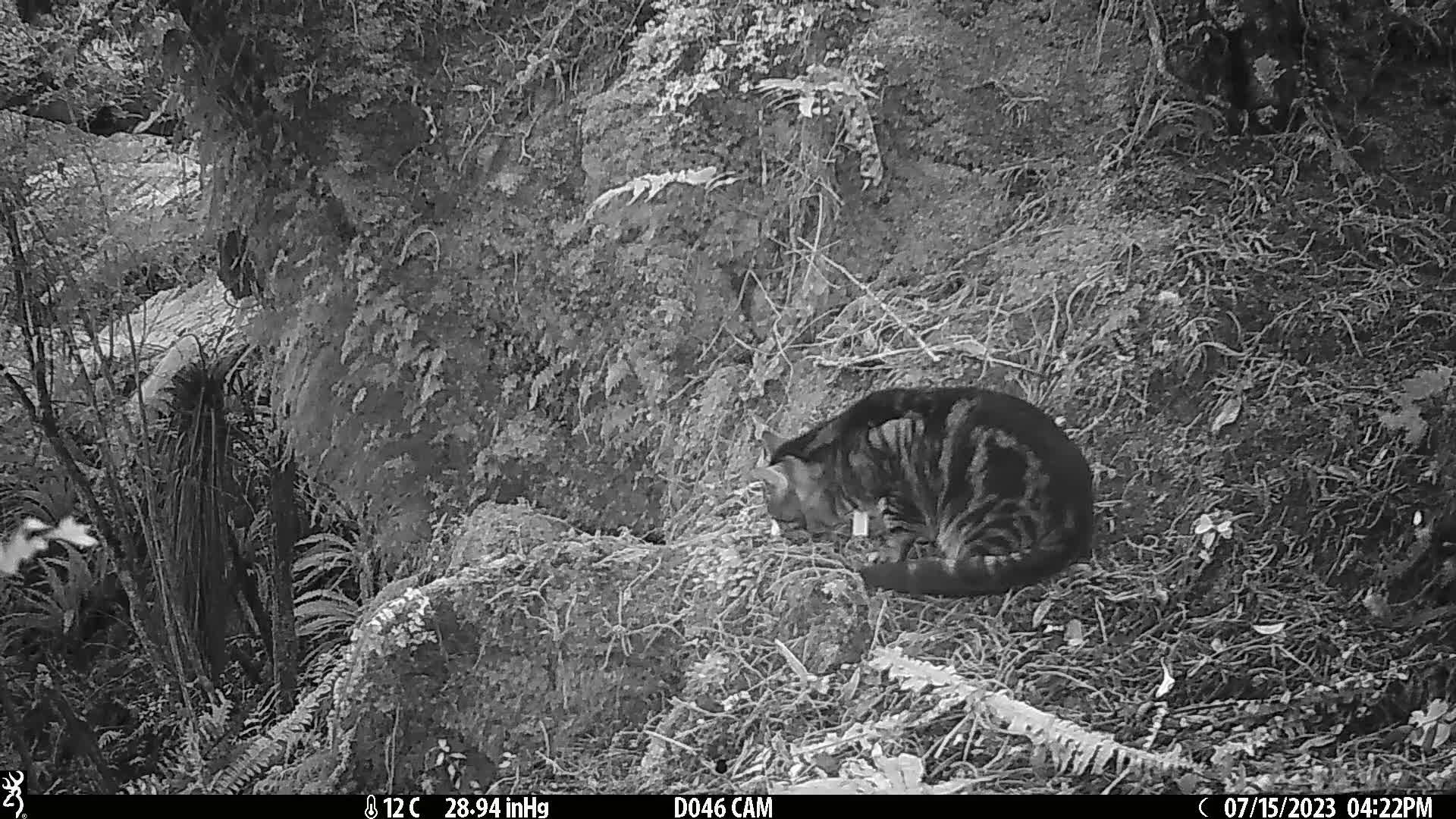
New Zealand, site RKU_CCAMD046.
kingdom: Animalia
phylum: Chordata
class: Mammalia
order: Carnivora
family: Felidae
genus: Felis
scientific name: Felis catus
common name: domestic cat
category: cat